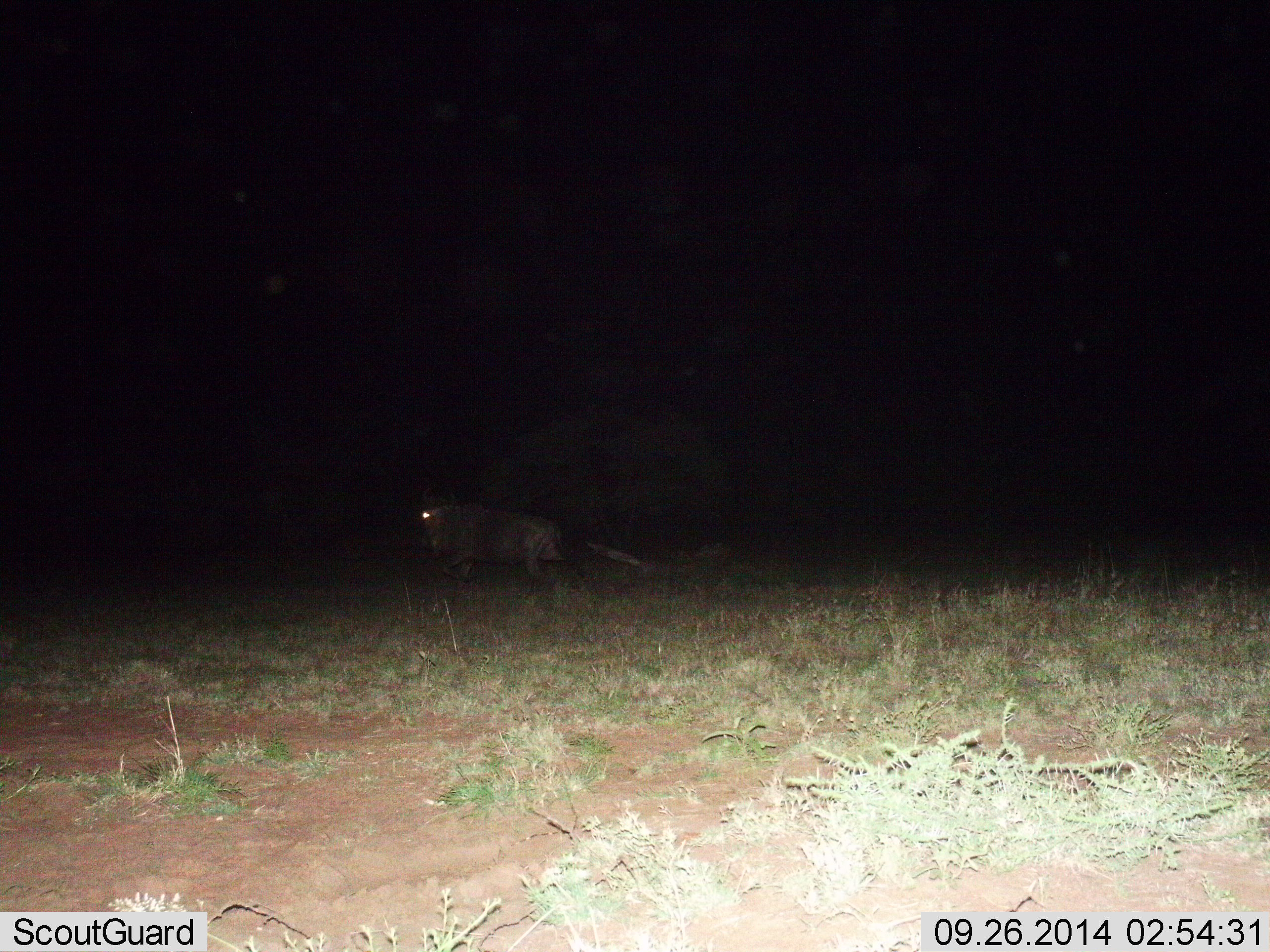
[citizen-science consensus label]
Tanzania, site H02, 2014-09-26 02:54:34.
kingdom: Animalia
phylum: Chordata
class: Mammalia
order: Artiodactyla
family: Bovidae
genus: Connochaetes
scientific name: Connochaetes taurinus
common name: blue wildebeest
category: wildebeest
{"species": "wildebeest (blue wildebeest) (Connochaetes taurinus)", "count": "1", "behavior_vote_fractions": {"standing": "10%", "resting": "10%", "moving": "80%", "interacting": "0%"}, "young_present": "0%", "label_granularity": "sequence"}